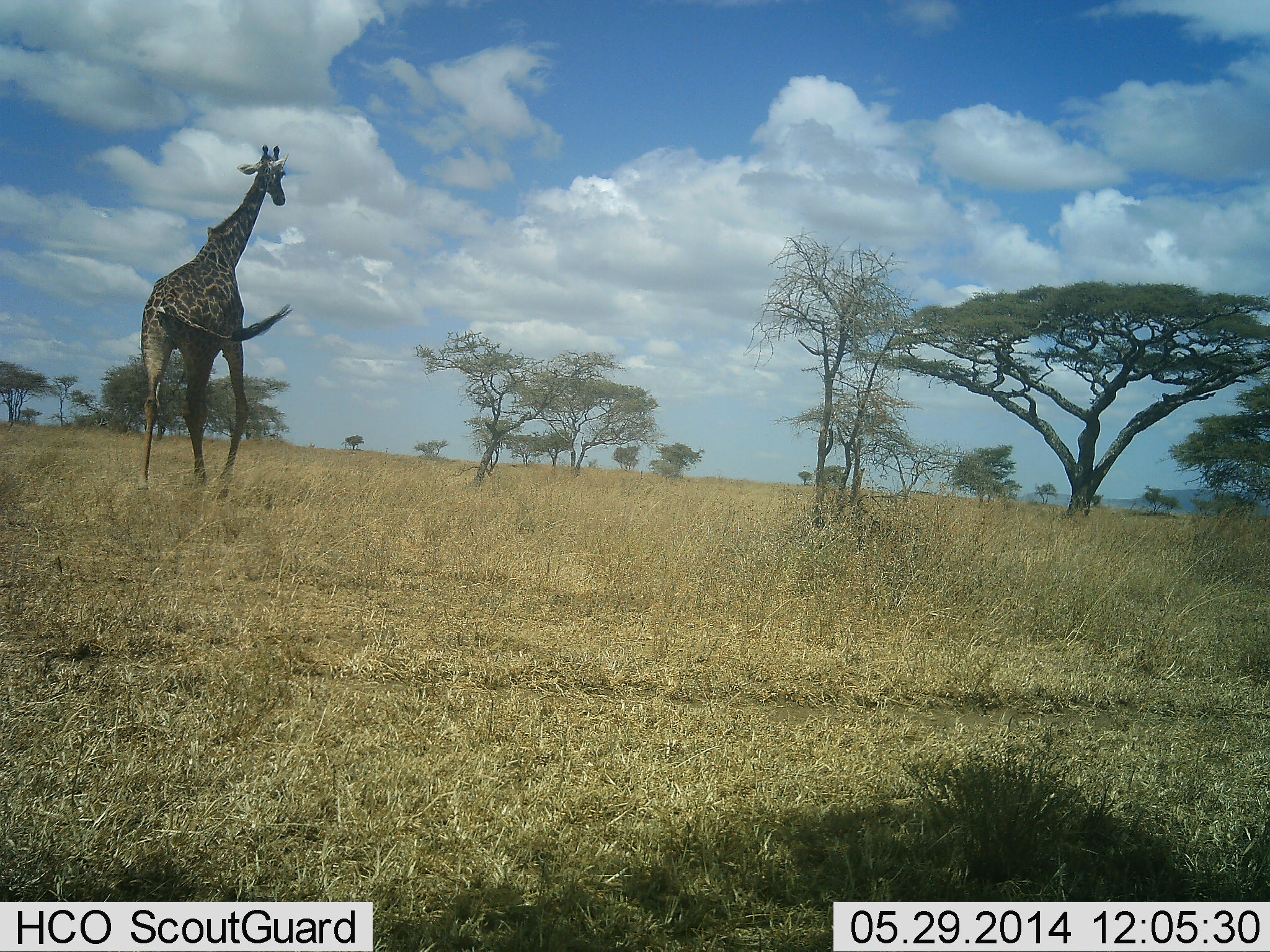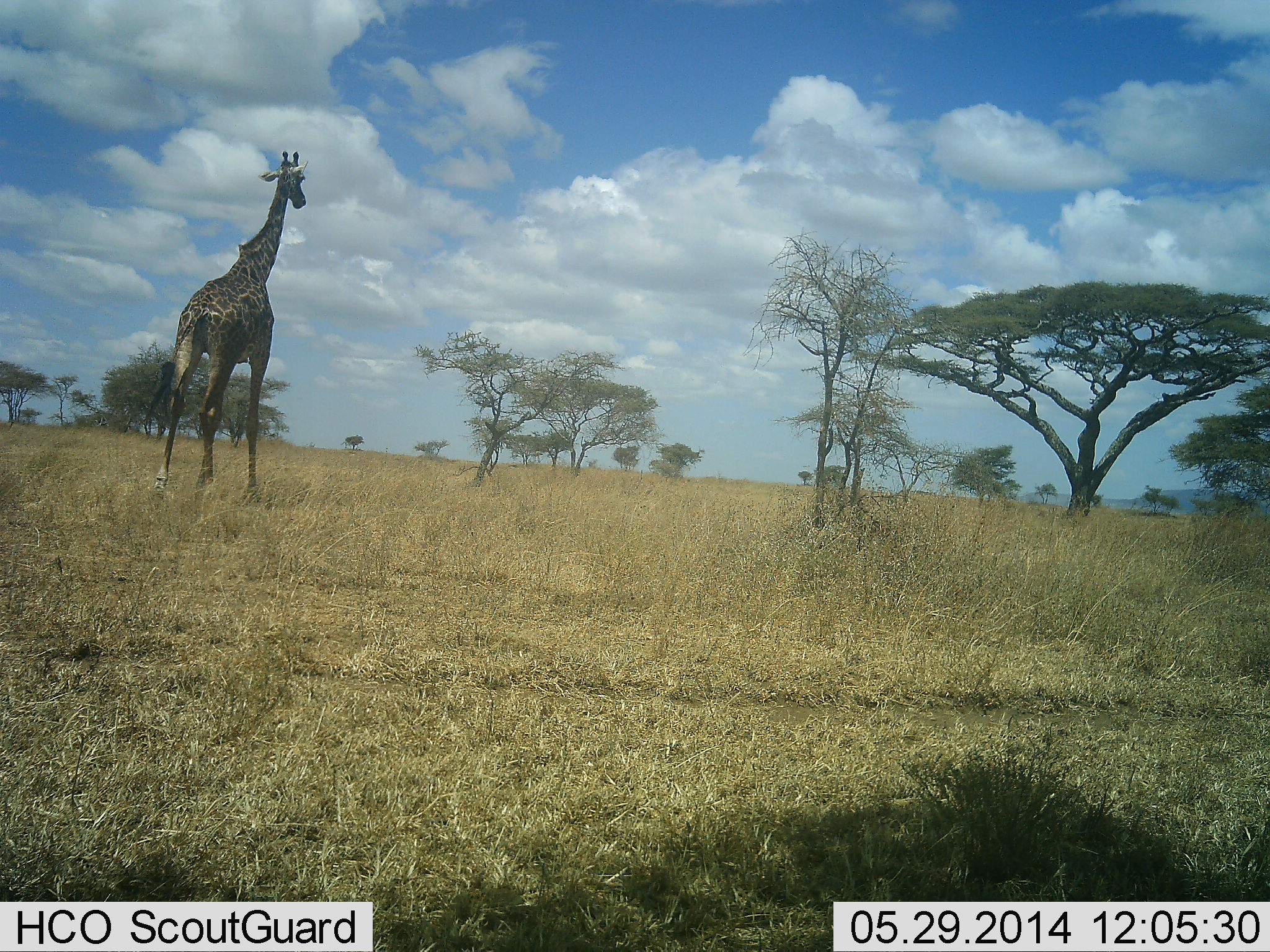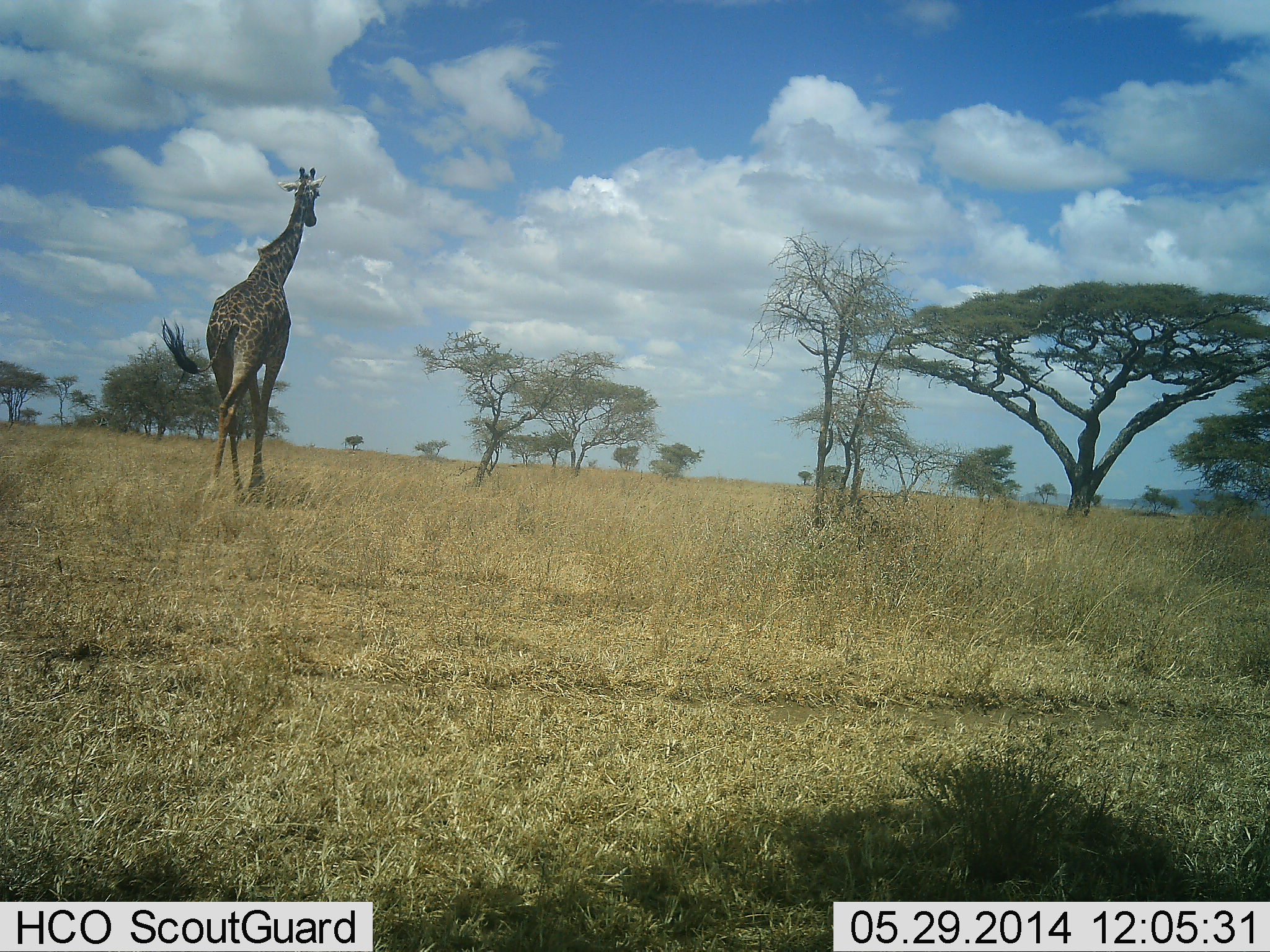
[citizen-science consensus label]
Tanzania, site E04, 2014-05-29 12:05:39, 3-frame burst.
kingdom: Animalia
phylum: Chordata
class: Mammalia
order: Artiodactyla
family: Giraffidae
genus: Giraffa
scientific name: Giraffa camelopardalis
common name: giraffe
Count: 1.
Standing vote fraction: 20%.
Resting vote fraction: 0%.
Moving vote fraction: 80%.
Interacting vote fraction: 0%.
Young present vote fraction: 0%.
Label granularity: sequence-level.